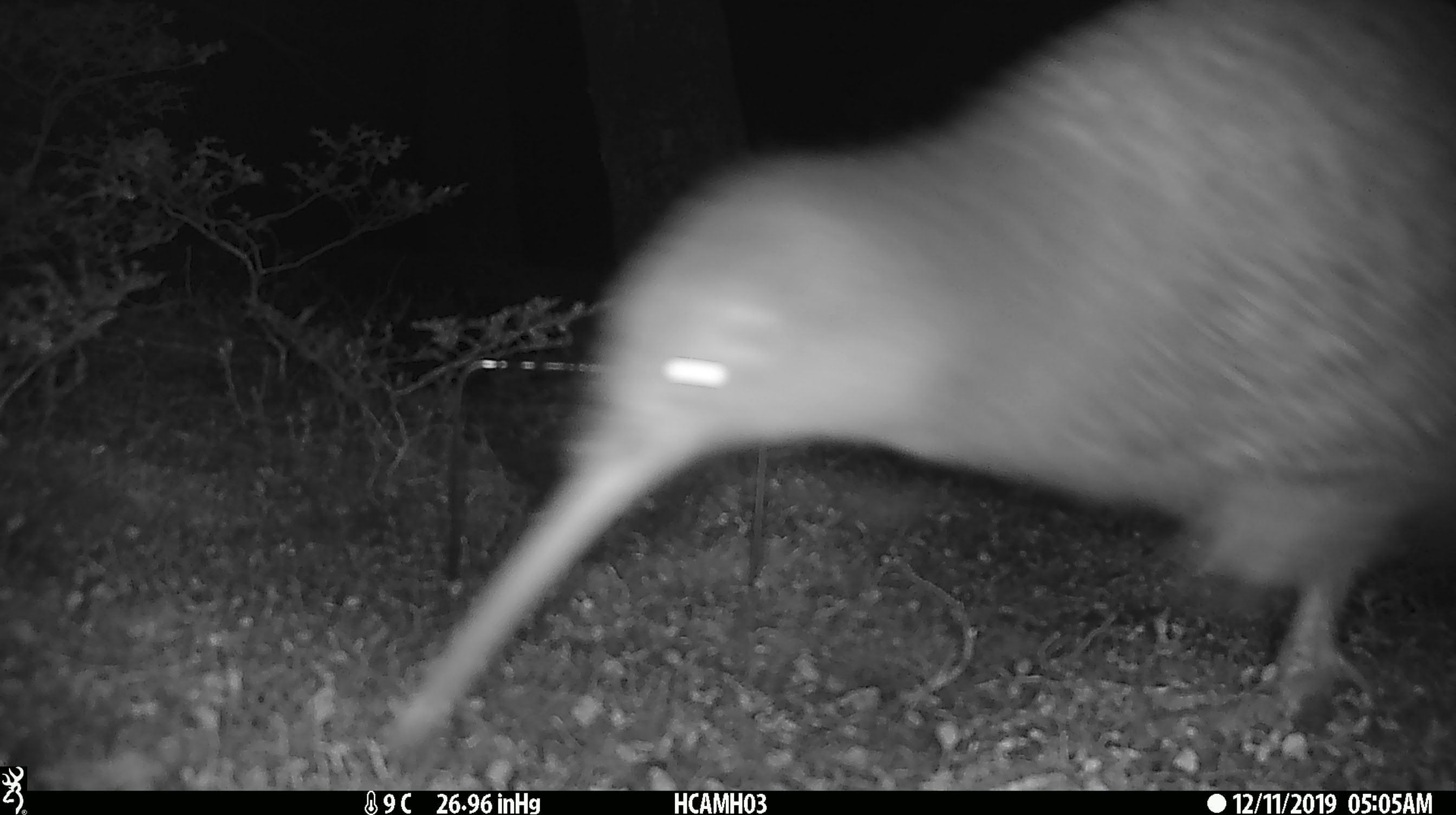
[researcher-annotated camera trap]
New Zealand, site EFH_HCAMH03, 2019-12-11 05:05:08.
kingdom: Animalia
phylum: Chordata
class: Aves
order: Apterygiformes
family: Apterygidae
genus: Apteryx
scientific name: Apteryx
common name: kiwi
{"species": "kiwi (Apteryx)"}